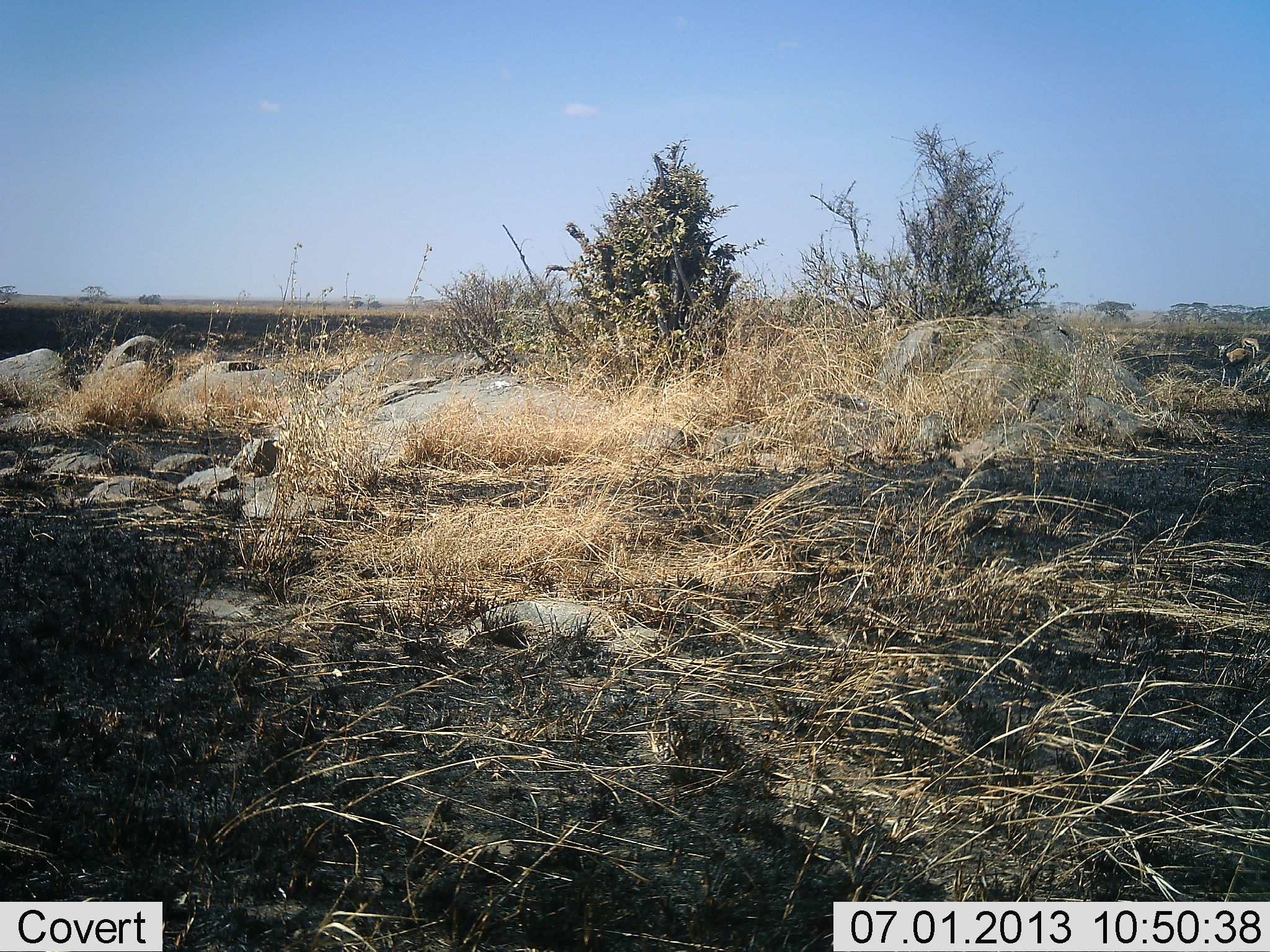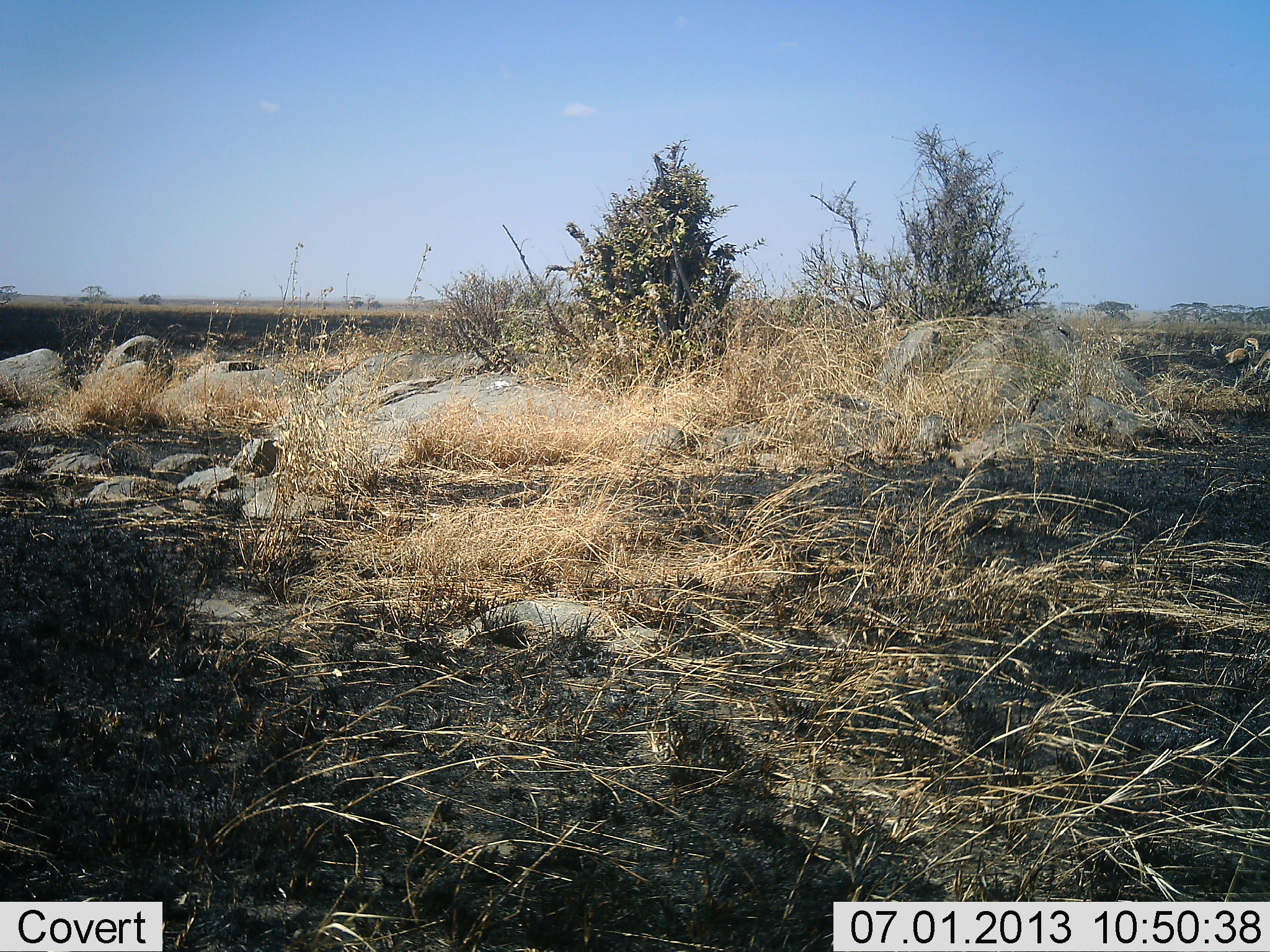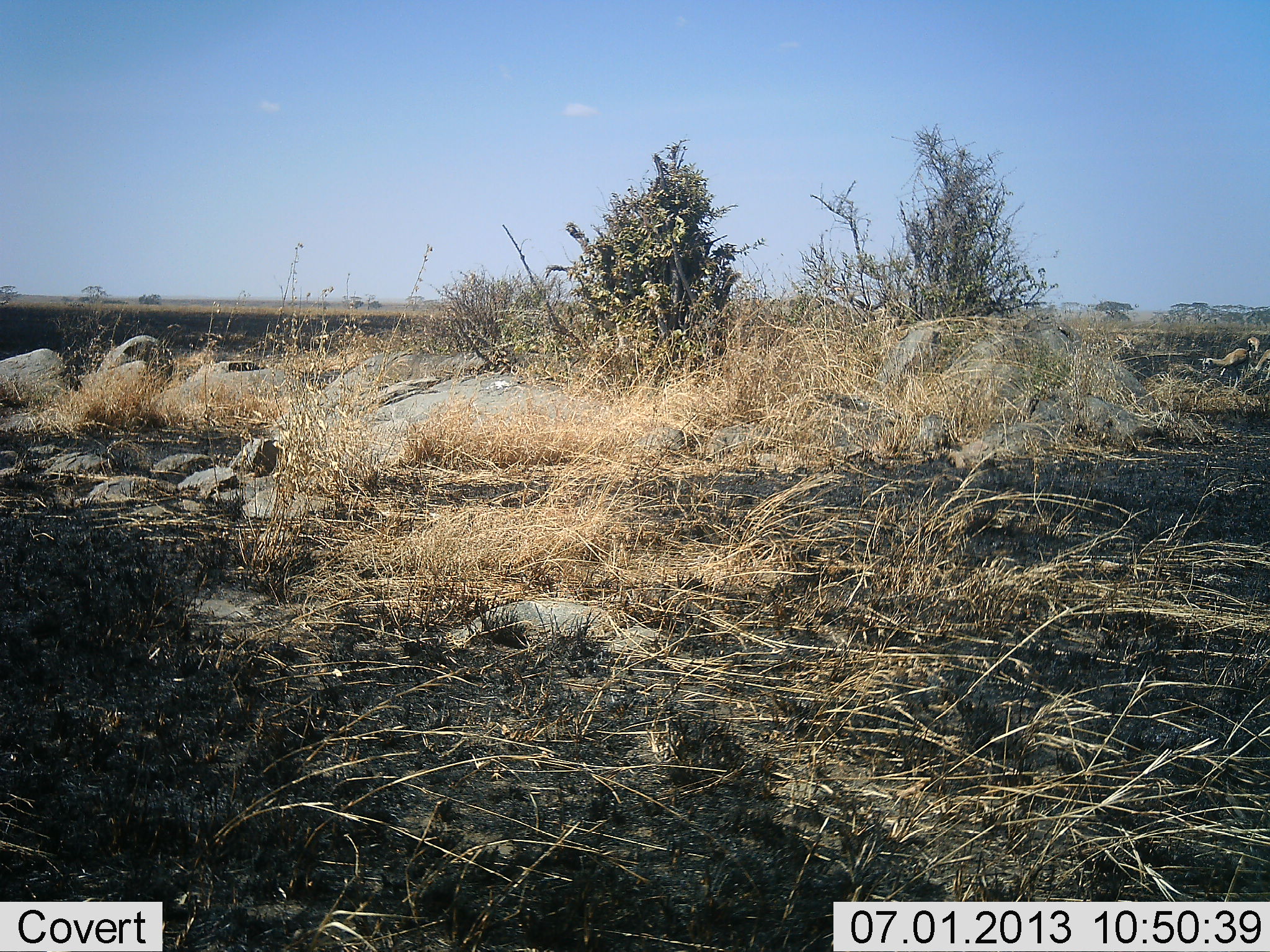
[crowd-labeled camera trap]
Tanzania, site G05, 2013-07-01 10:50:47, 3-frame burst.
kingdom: Animalia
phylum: Chordata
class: Mammalia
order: Artiodactyla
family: Bovidae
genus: Eudorcas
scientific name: Eudorcas thomsonii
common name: thomson's gazelle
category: gazellethomsons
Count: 3.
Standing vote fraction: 85%.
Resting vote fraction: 0%.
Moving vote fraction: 15%.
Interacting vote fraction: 0%.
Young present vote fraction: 0%.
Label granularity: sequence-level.